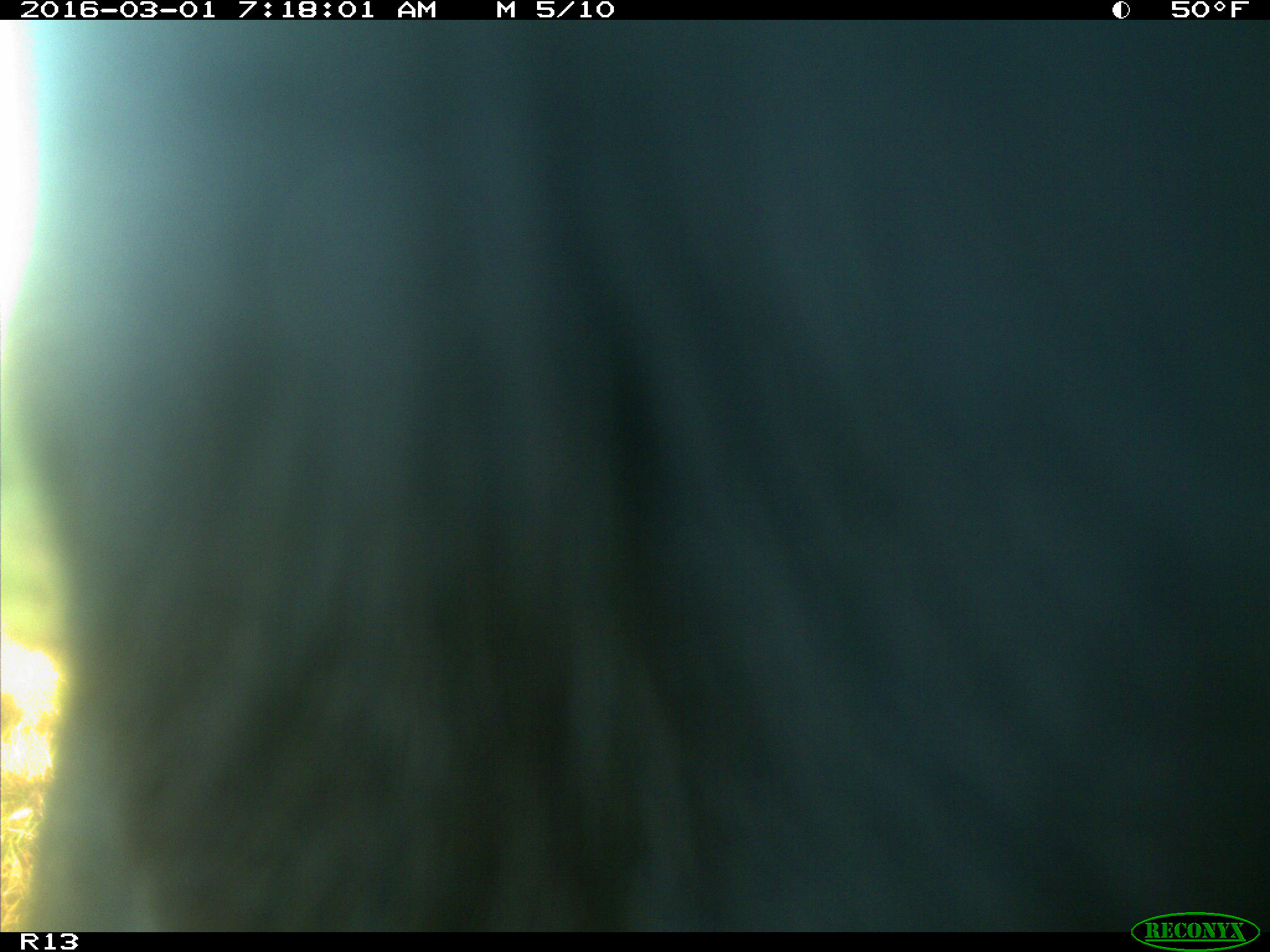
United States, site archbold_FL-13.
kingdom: Animalia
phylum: Chordata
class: Mammalia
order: Artiodactyla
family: Bovidae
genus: Bos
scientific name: Bos taurus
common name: domestic cow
Bos taurus (domestic cow).